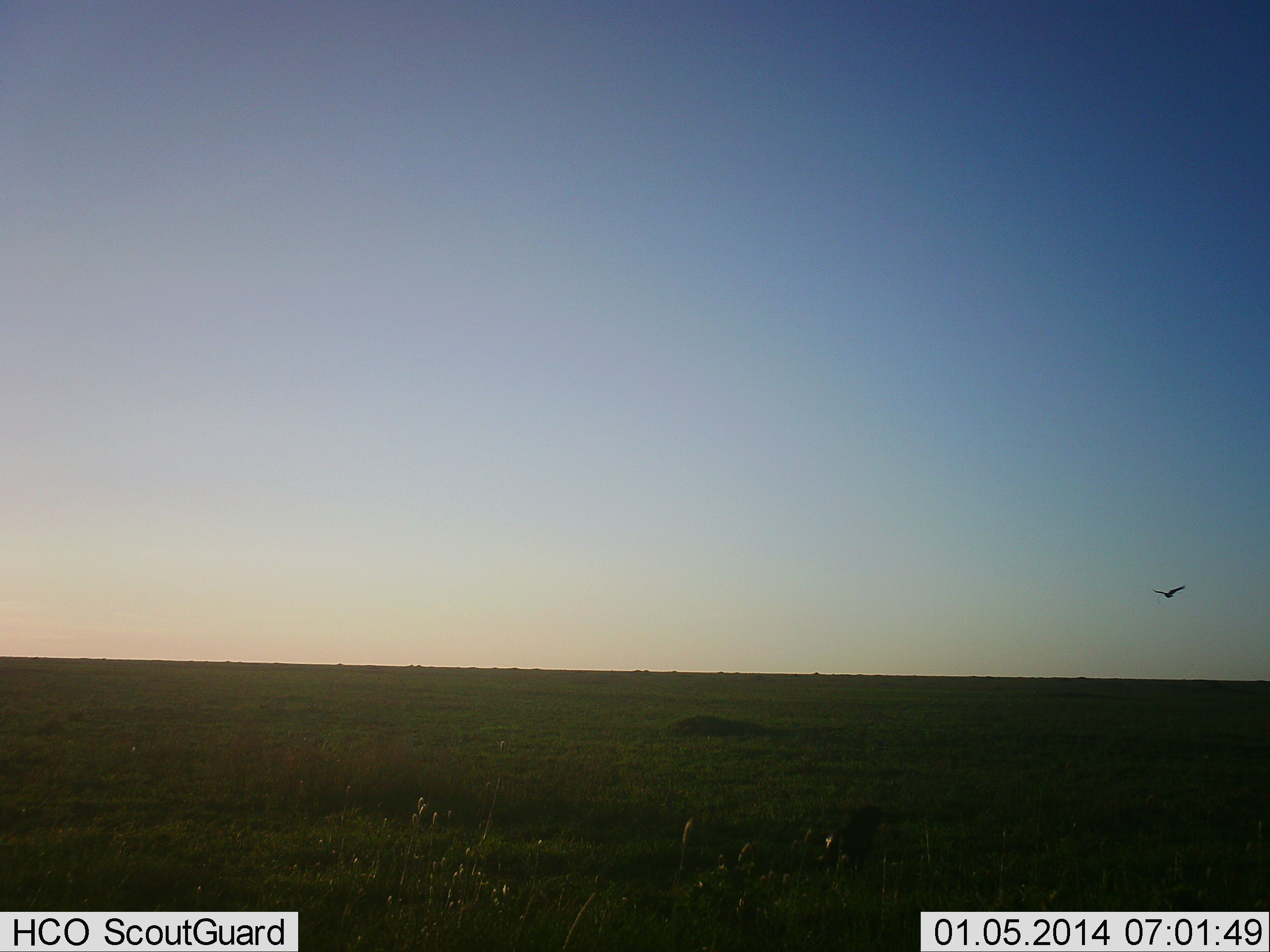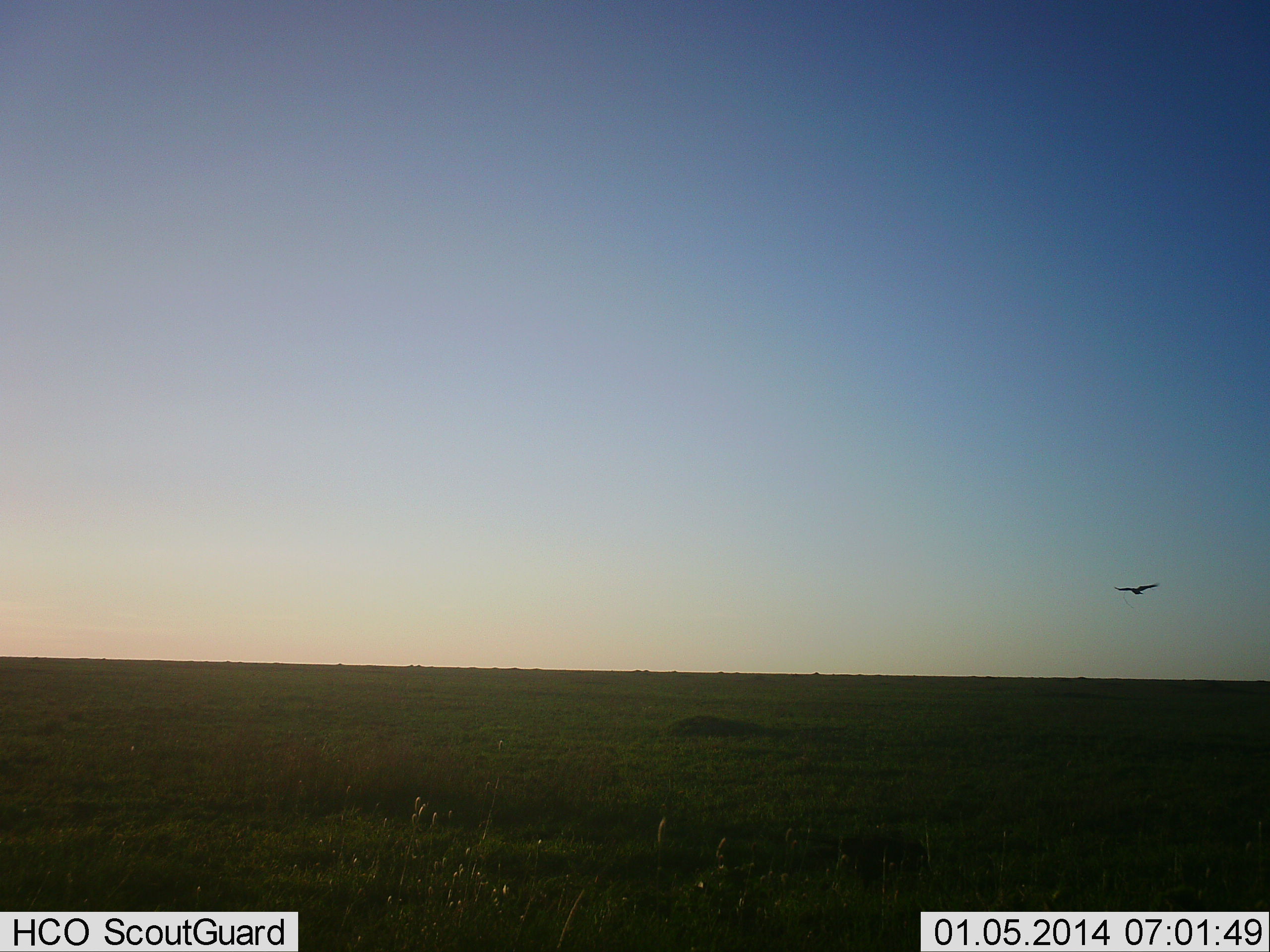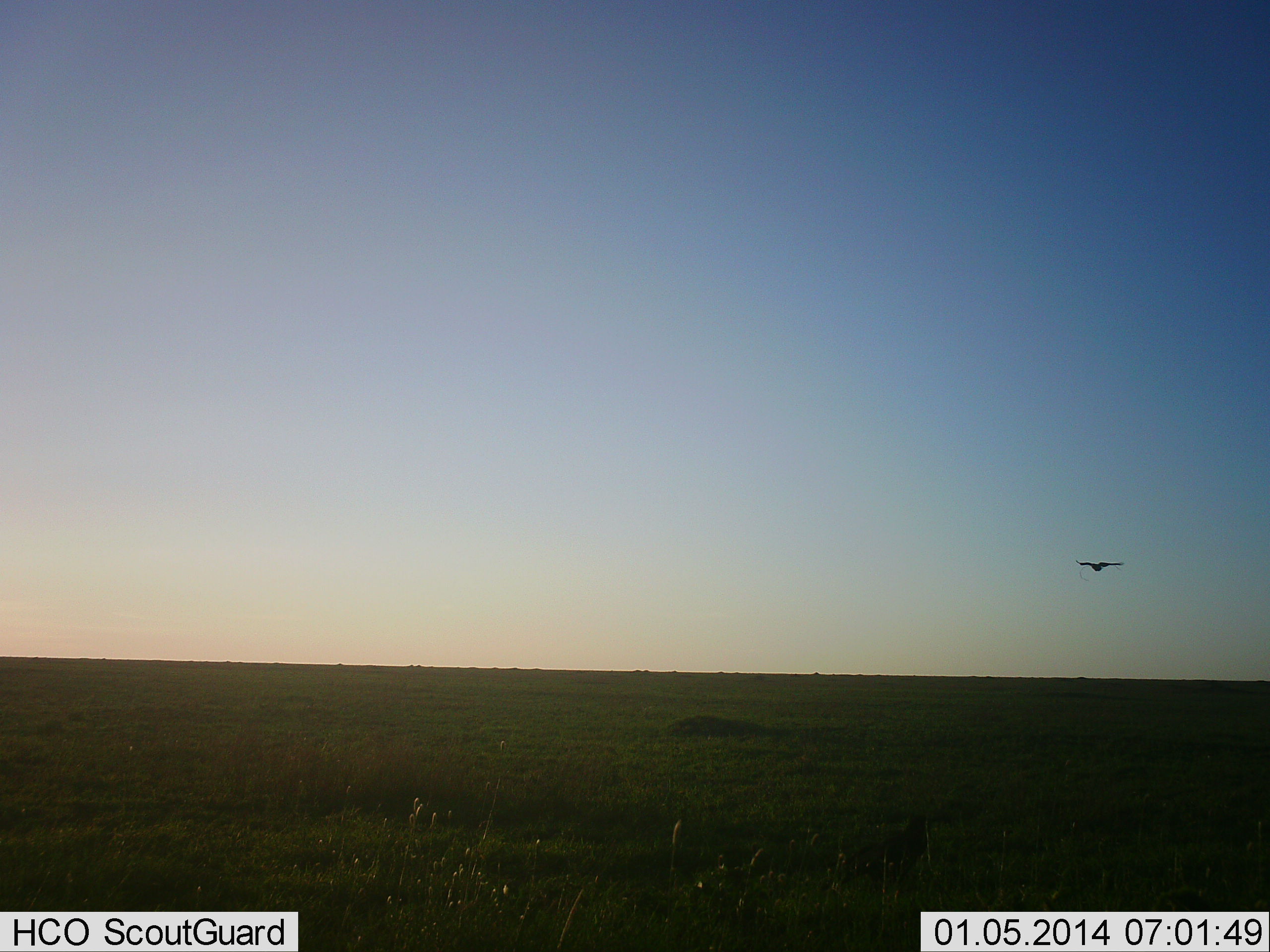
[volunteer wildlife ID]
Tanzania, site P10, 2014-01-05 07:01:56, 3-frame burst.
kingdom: Animalia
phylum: Chordata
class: Aves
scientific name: Aves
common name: bird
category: otherbird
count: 1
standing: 20%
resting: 0%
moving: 100%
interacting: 0%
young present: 0%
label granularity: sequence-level